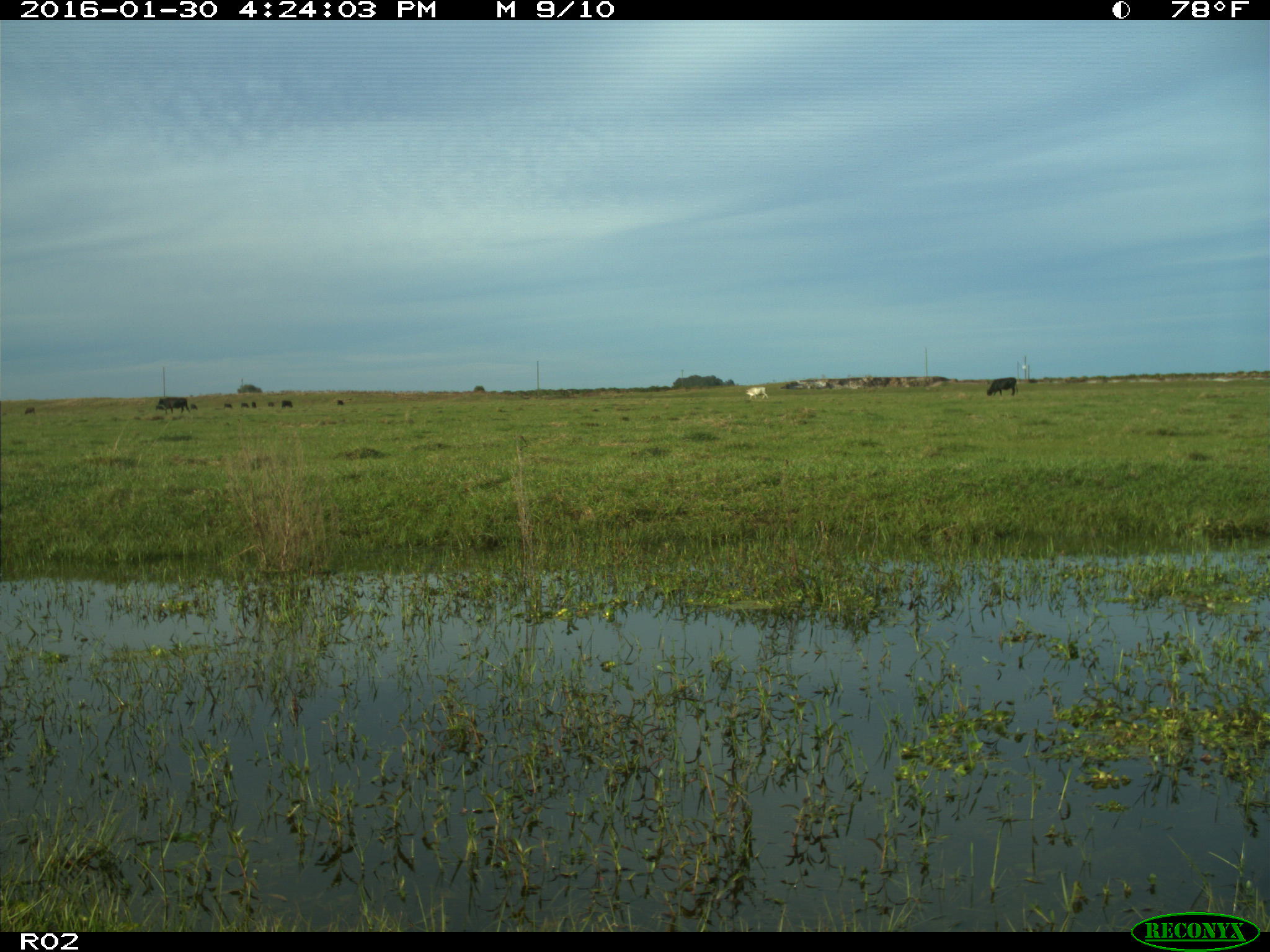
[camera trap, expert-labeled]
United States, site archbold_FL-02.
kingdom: Animalia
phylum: Chordata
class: Mammalia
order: Artiodactyla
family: Bovidae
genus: Bos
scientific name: Bos taurus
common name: domestic cow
Bos taurus (domestic cow).